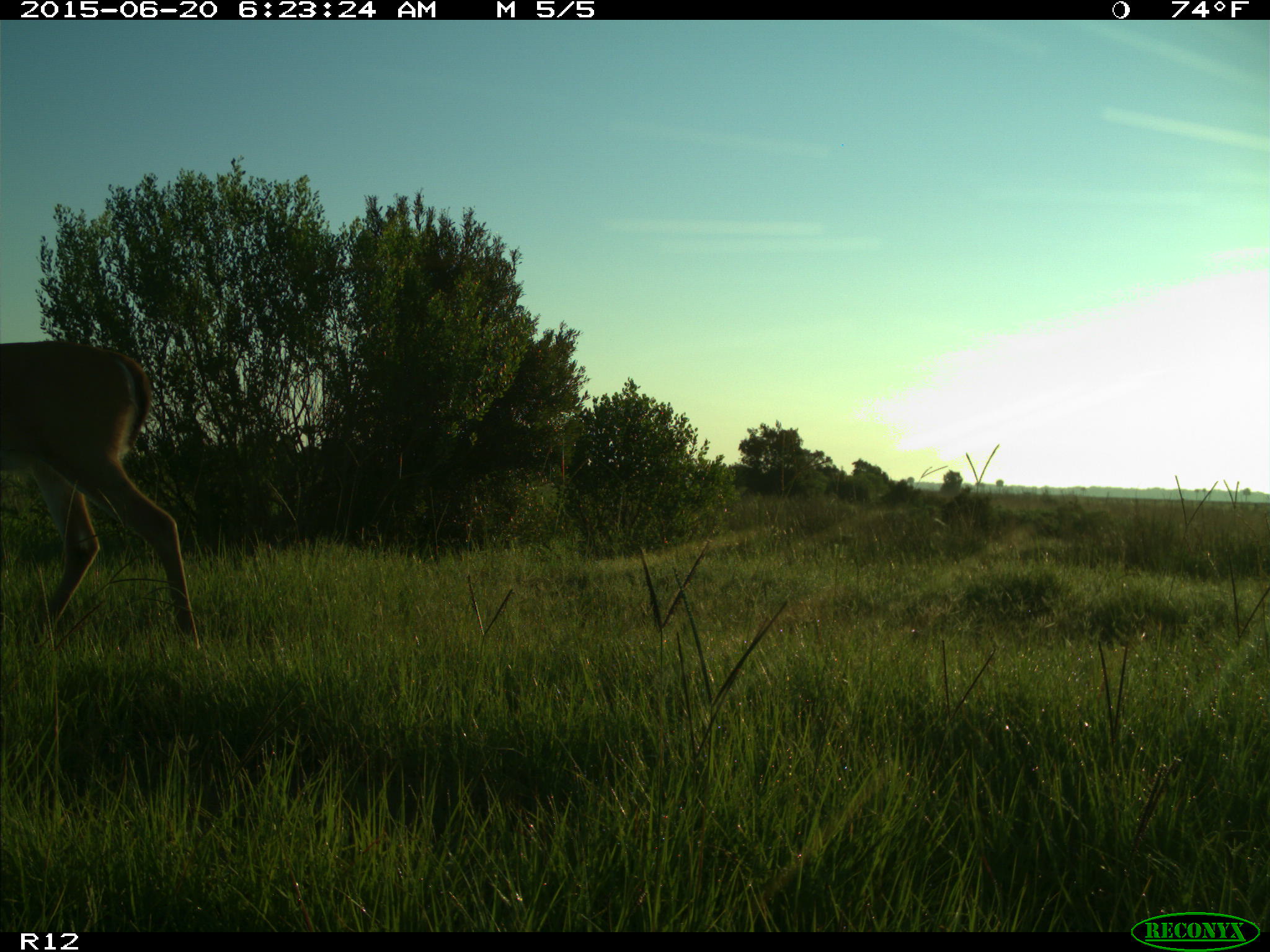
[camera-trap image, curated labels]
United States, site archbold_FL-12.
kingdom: Animalia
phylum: Chordata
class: Mammalia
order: Artiodactyla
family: Cervidae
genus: Odocoileus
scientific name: Odocoileus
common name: deer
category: unidentified deer